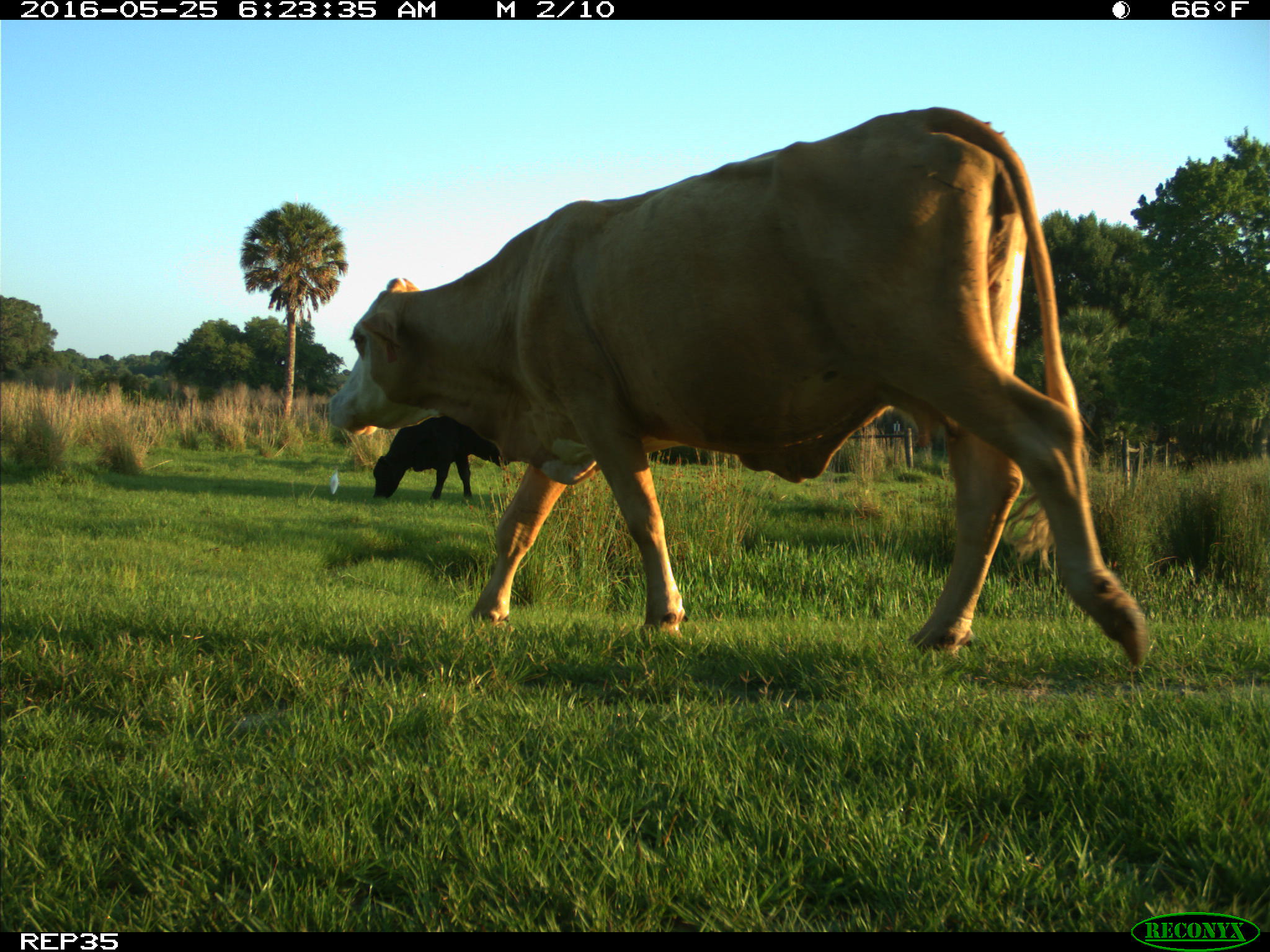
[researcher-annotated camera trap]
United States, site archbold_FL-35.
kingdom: Animalia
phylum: Chordata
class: Mammalia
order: Artiodactyla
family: Bovidae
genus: Bos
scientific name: Bos taurus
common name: domestic cow